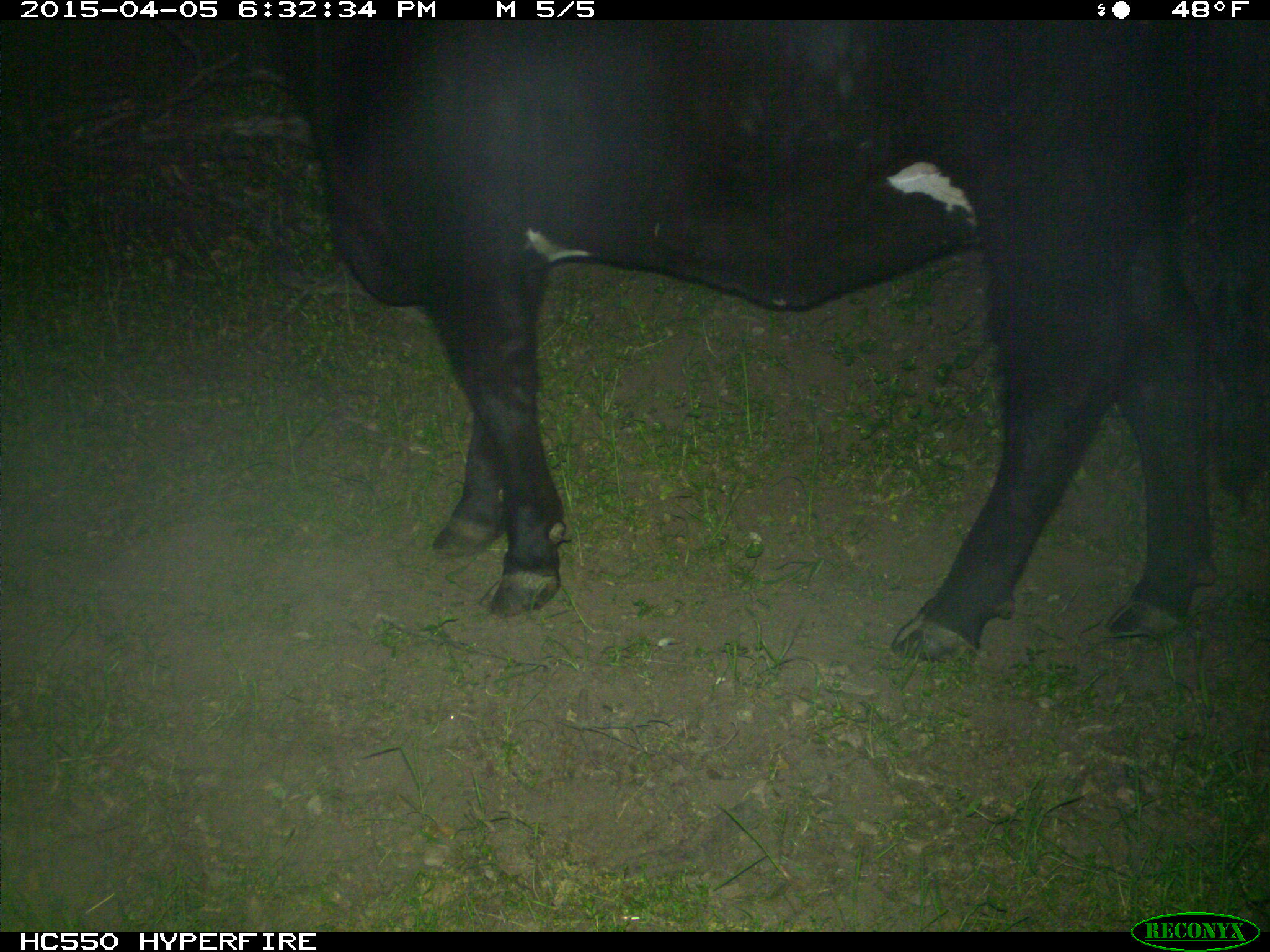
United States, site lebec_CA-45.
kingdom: Animalia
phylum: Chordata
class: Mammalia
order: Artiodactyla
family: Bovidae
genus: Bos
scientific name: Bos taurus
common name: domestic cow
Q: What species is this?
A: Bos taurus (domestic cow).